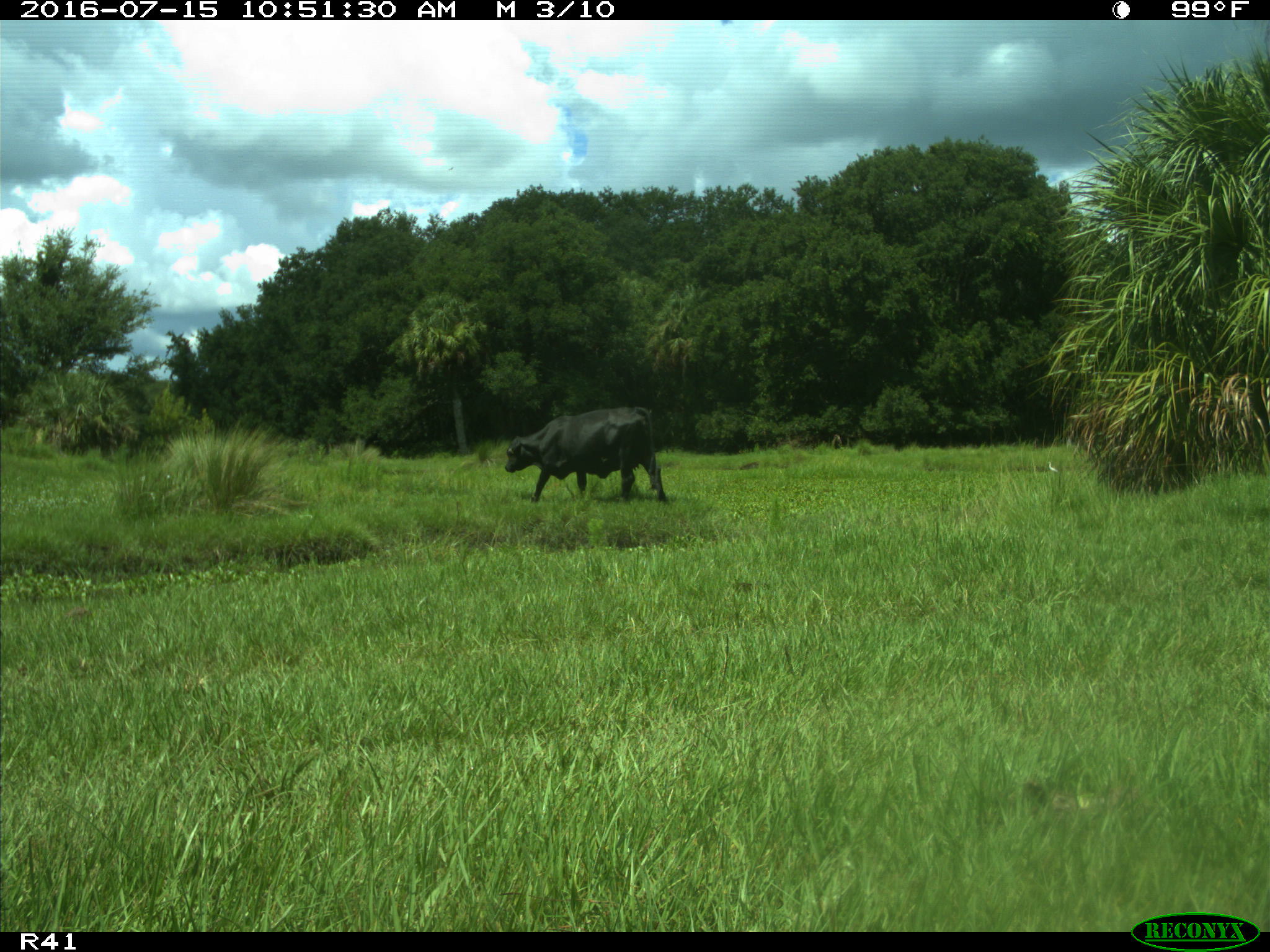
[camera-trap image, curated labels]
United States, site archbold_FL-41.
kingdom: Animalia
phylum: Chordata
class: Mammalia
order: Artiodactyla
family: Bovidae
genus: Bos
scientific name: Bos taurus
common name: domestic cow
Bos taurus (domestic cow).